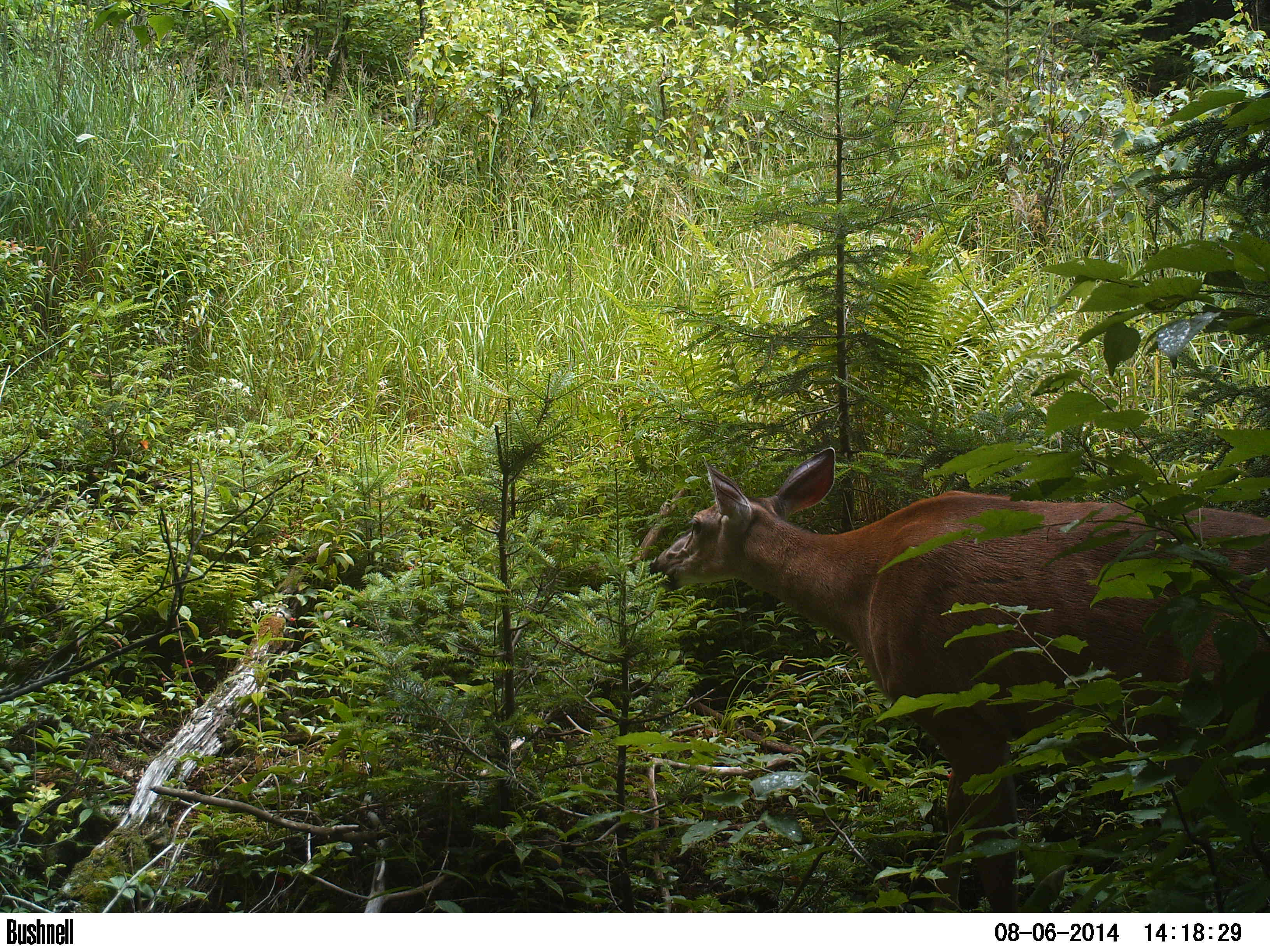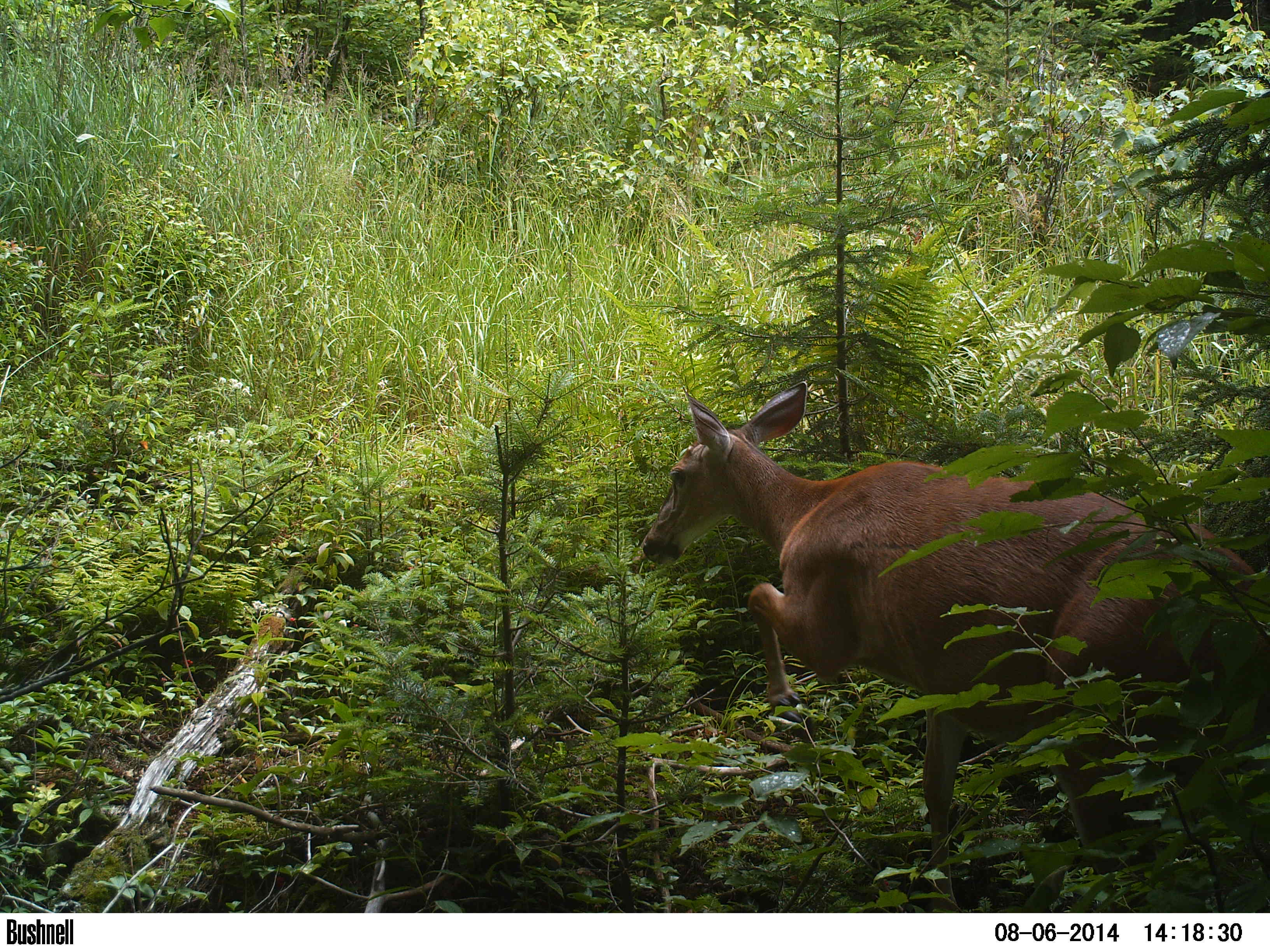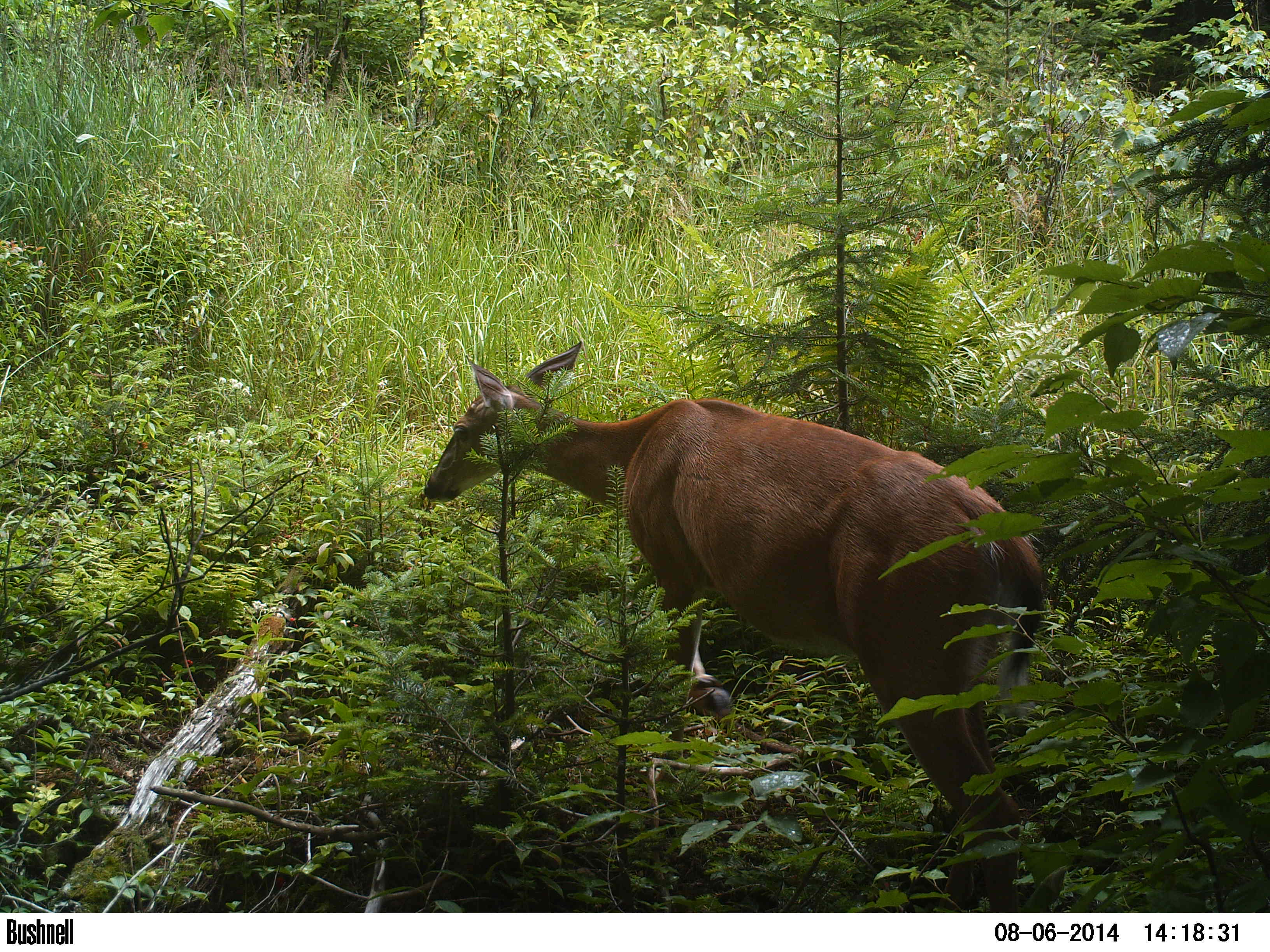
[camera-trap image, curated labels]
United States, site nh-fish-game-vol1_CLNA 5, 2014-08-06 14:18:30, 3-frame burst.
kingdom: Animalia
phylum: Chordata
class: Mammalia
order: Artiodactyla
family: Cervidae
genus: Odocoileus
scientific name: Odocoileus virginianus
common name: white-tailed deer